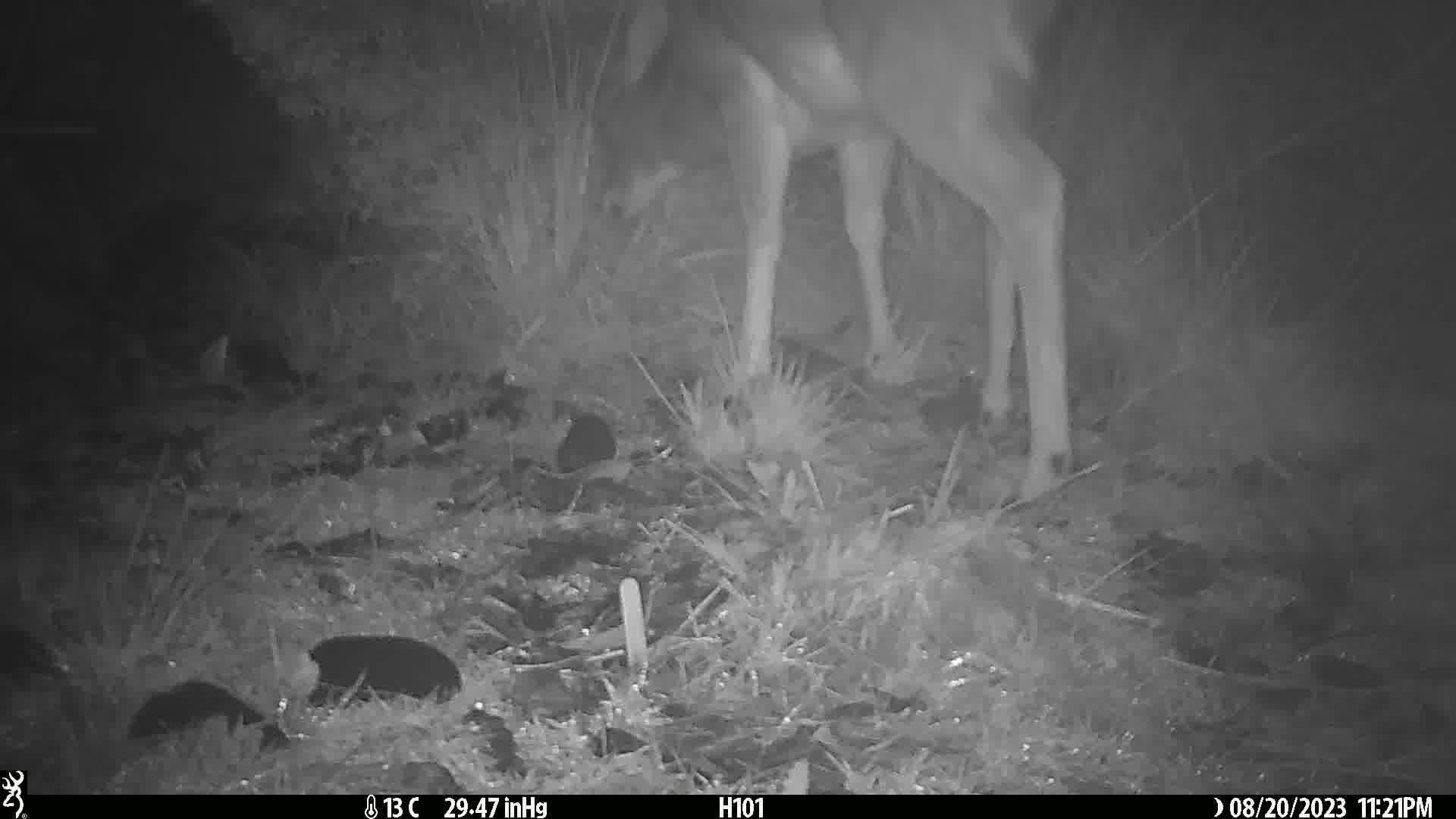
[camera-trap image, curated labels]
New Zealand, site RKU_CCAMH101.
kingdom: Animalia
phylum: Chordata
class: Mammalia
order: Artiodactyla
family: Cervidae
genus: Odocoileus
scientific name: Odocoileus virginianus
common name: white-tailed deer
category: white tailed deer